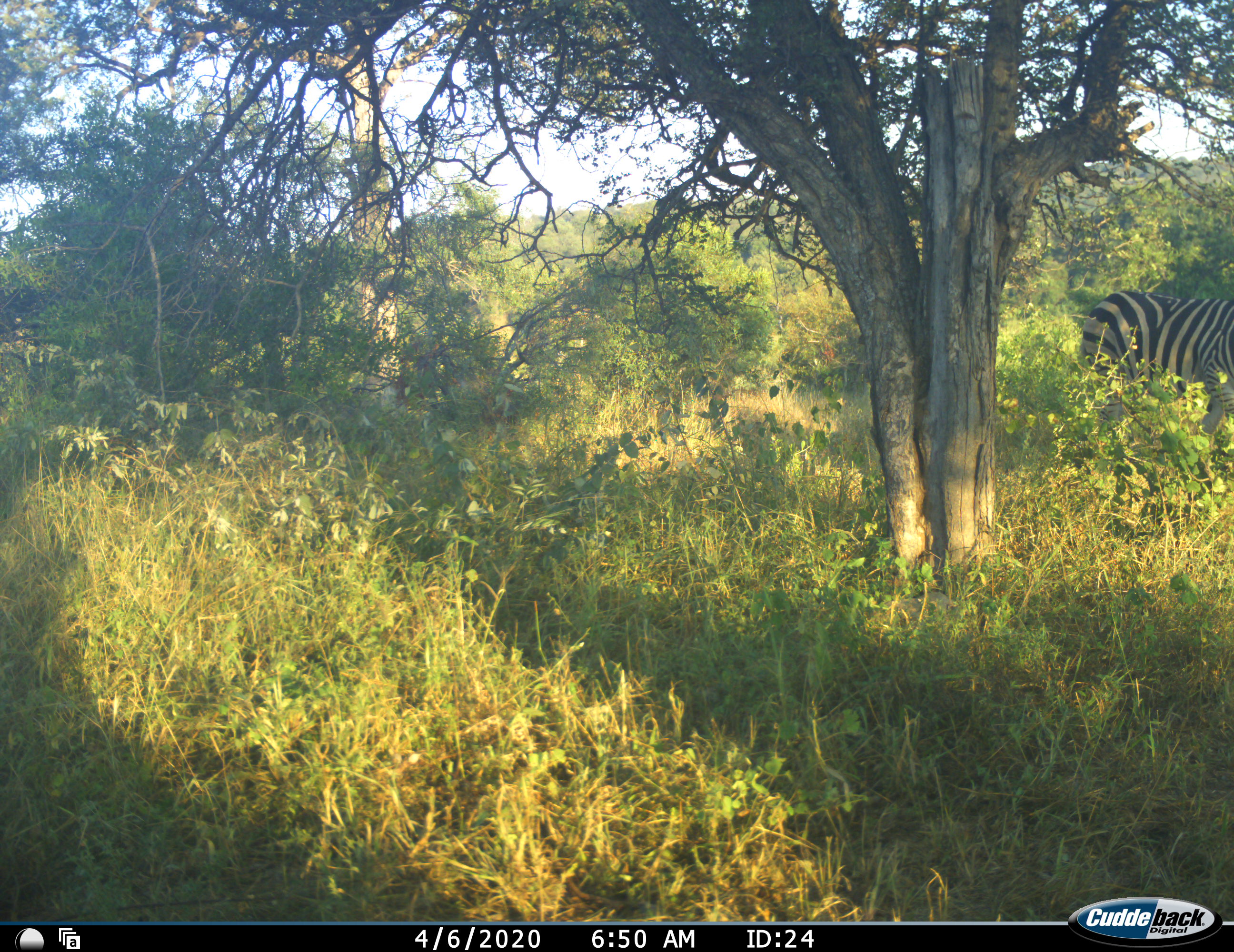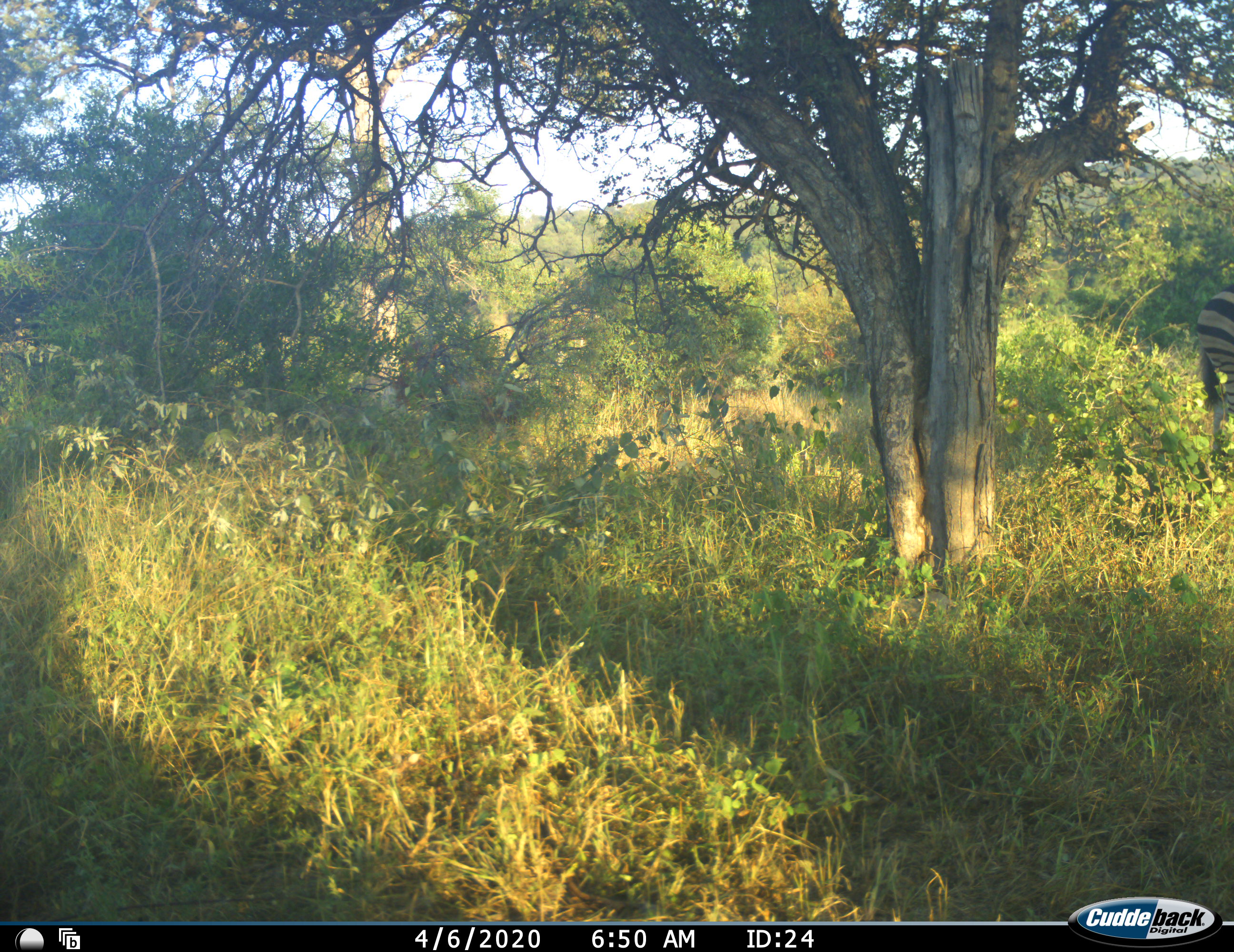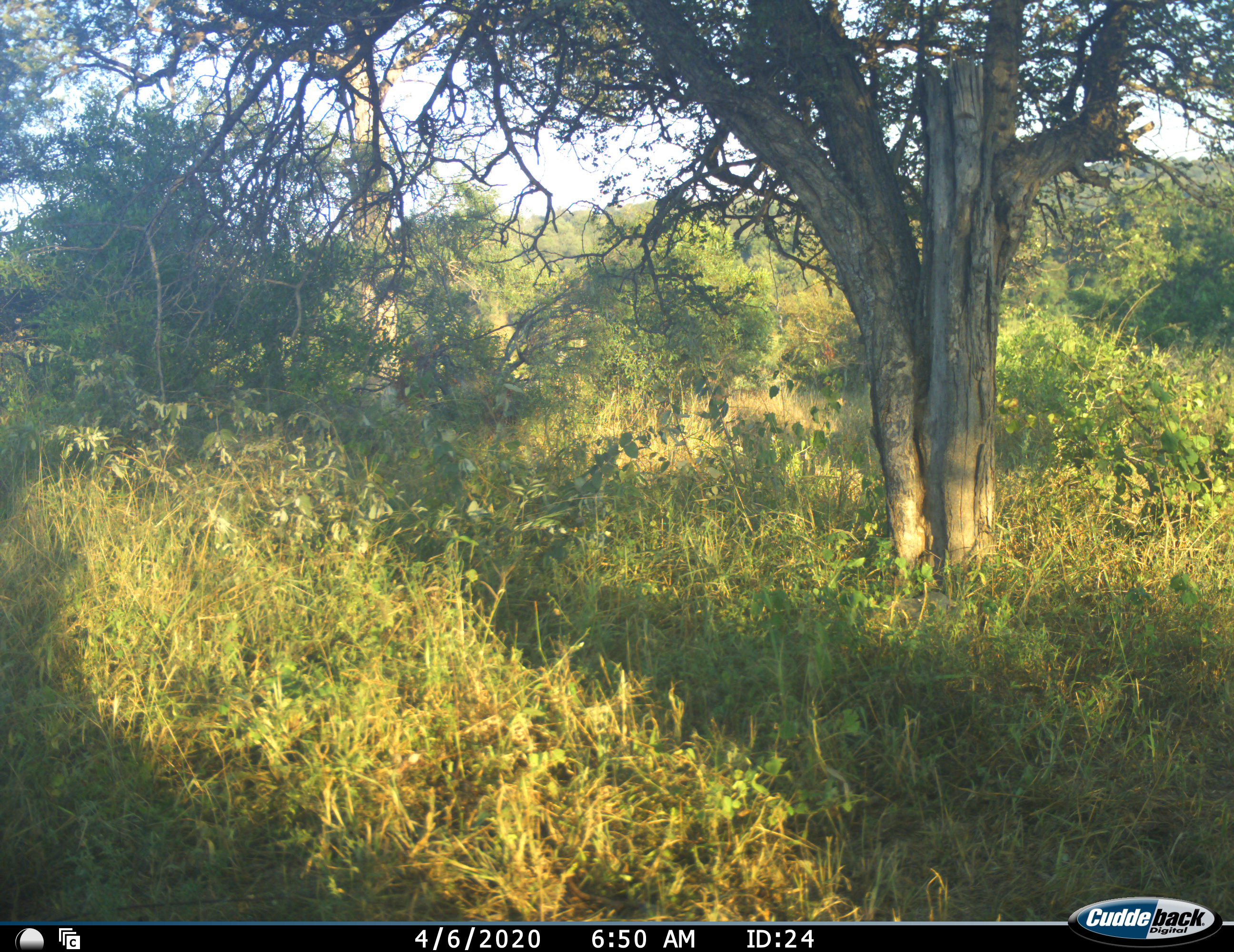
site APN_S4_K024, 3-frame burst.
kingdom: Animalia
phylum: Chordata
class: Mammalia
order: Perissodactyla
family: Equidae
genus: Equus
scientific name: Equus quagga burchellii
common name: burchell's zebra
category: zebraburchells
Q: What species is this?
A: Zebraburchells (burchell's zebra) (Equus quagga burchellii).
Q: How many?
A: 1.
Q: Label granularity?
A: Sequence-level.